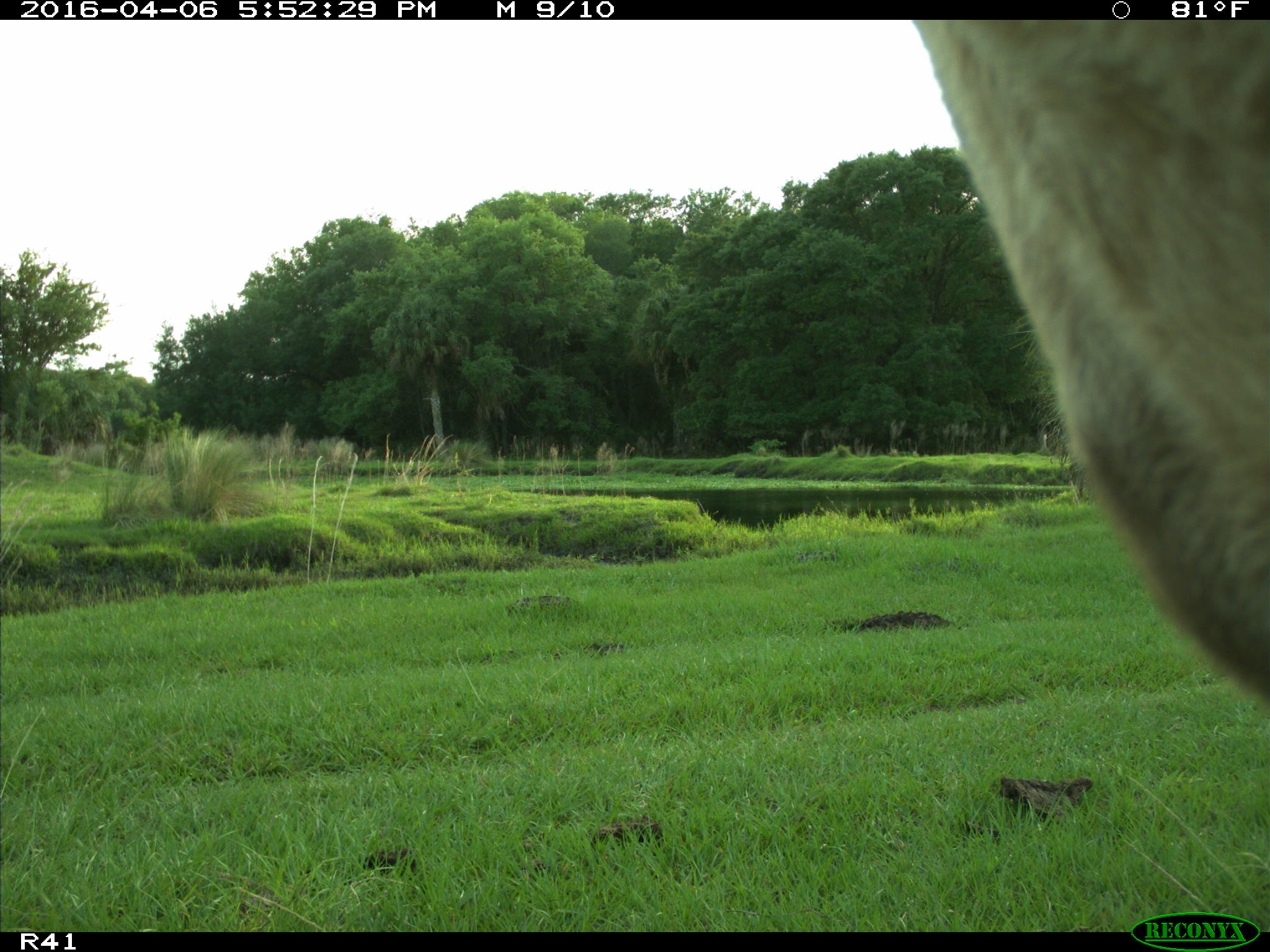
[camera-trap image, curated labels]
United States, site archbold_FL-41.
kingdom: Animalia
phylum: Chordata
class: Mammalia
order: Artiodactyla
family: Bovidae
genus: Bos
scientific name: Bos taurus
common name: domestic cow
Bos taurus (domestic cow).